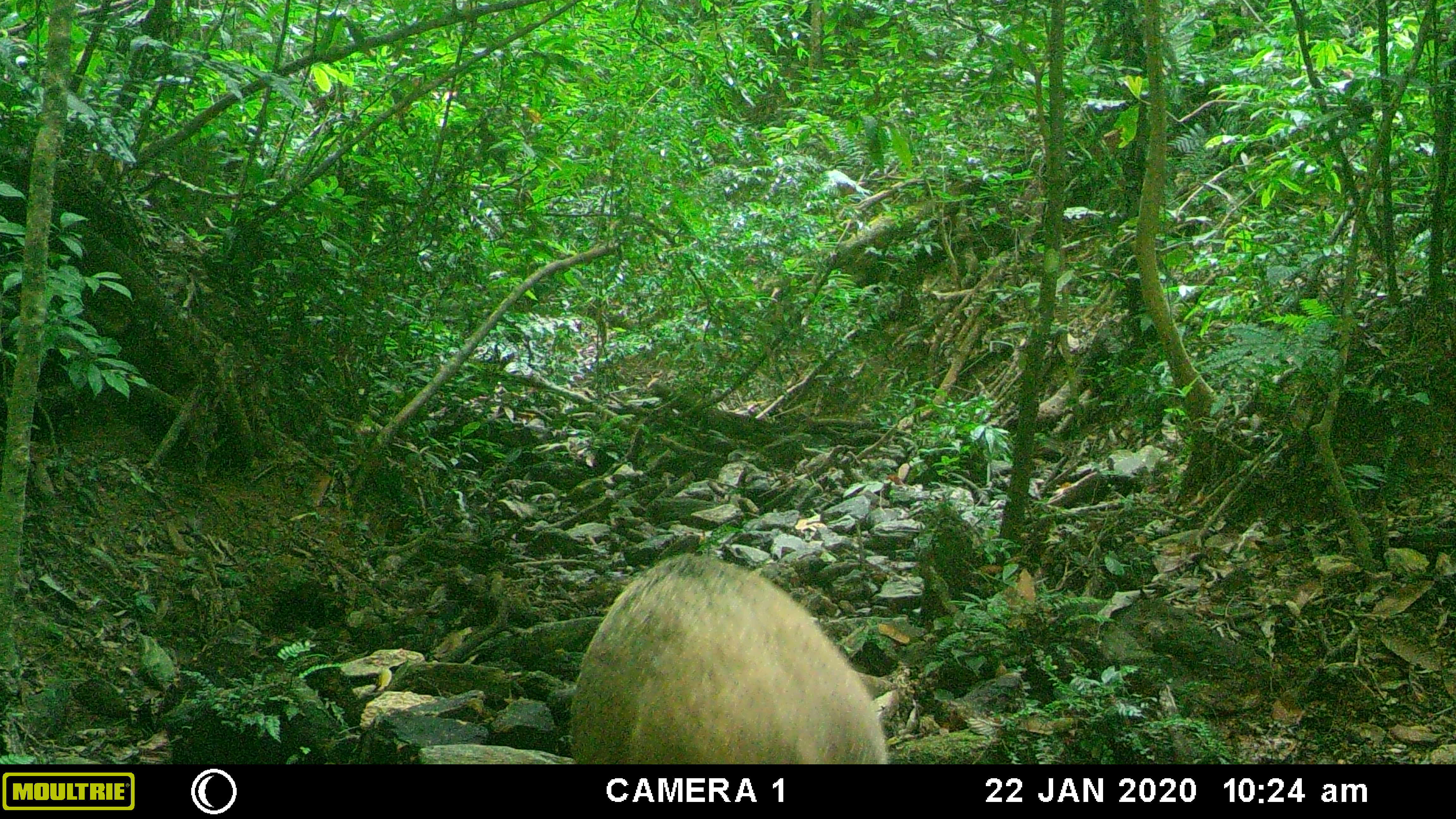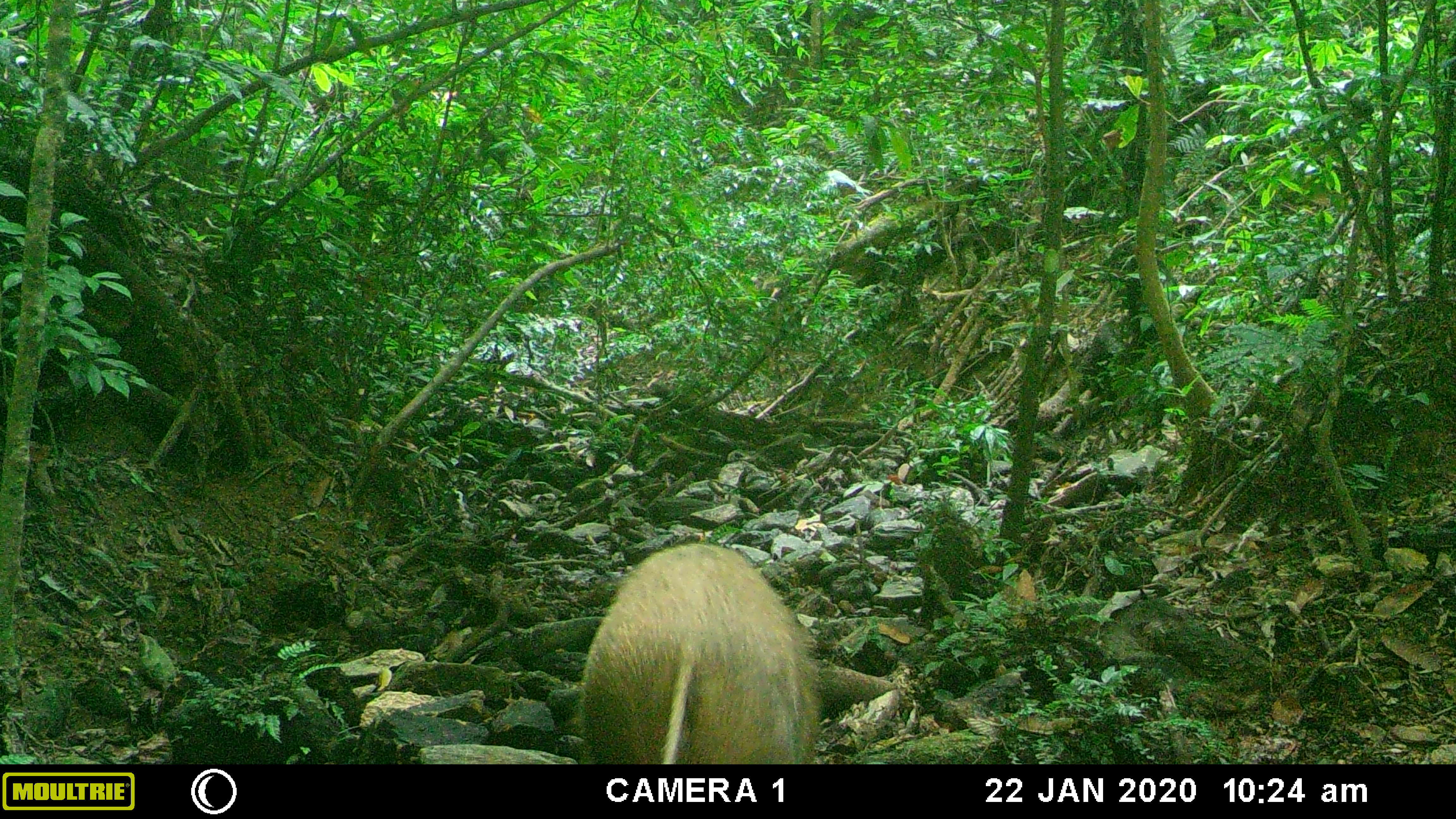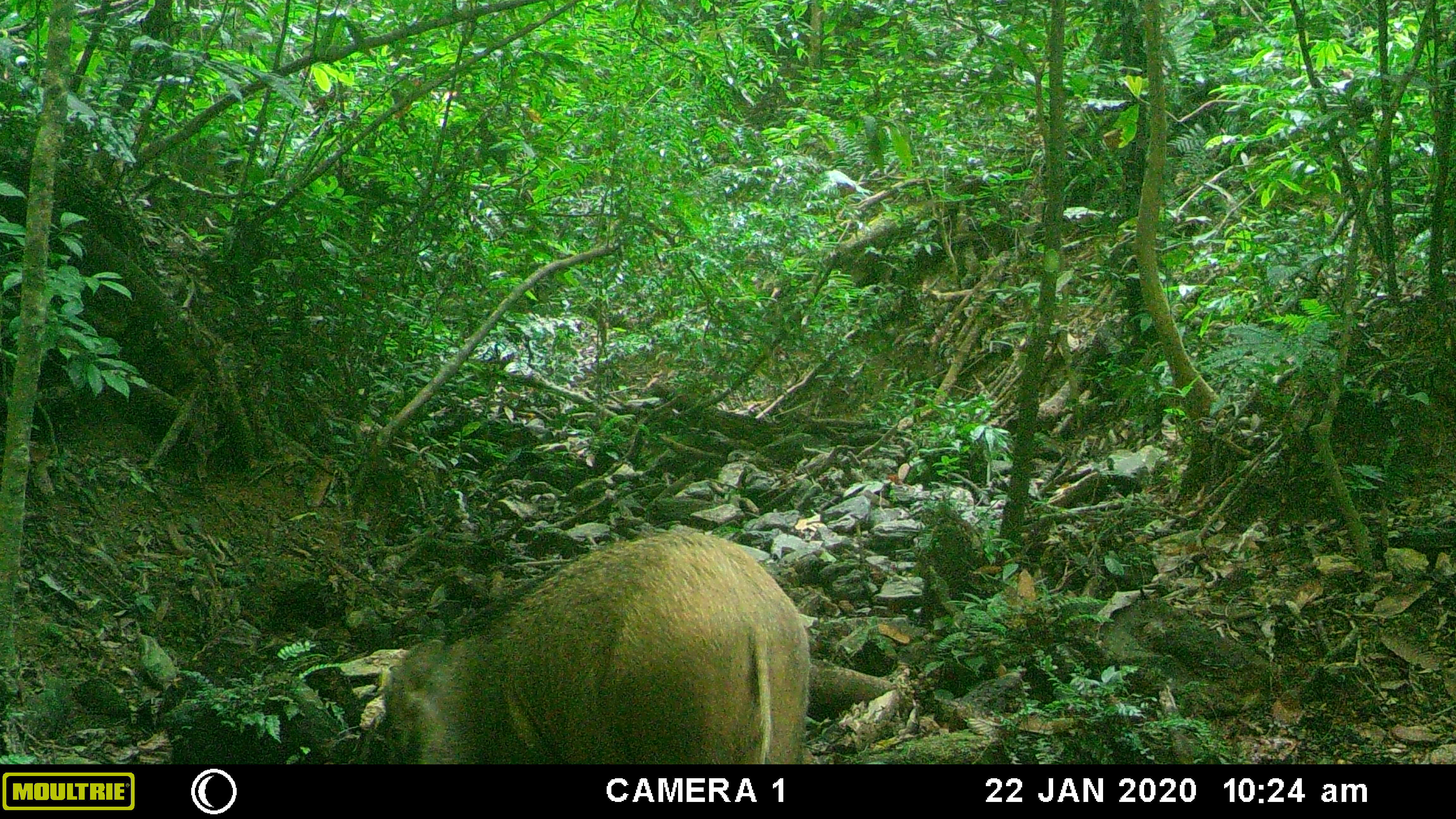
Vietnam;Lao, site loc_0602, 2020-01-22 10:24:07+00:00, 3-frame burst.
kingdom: Animalia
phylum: Chordata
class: Mammalia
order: Artiodactyla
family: Suidae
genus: Sus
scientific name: Sus scrofa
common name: eurasian wild pig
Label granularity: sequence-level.